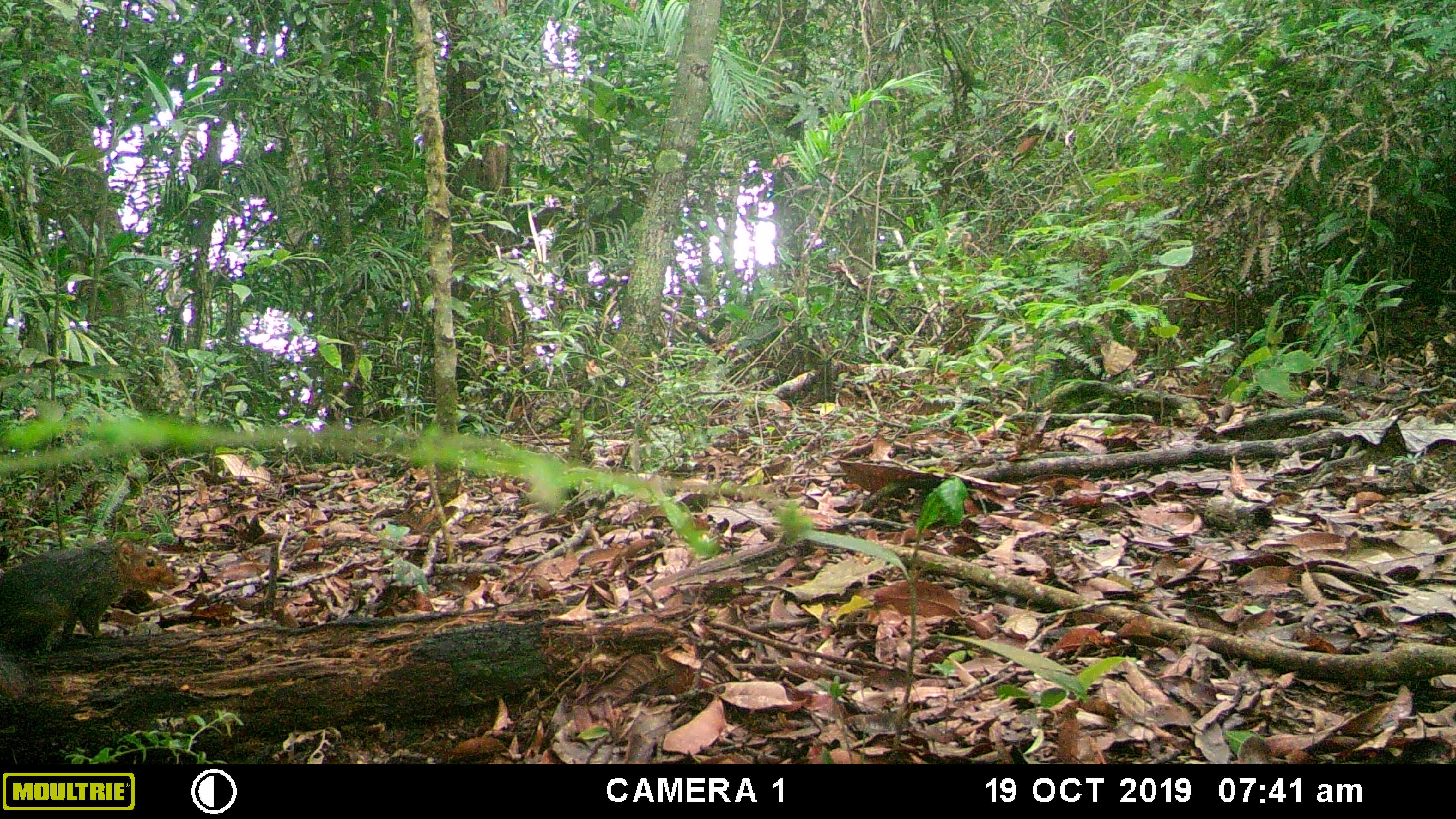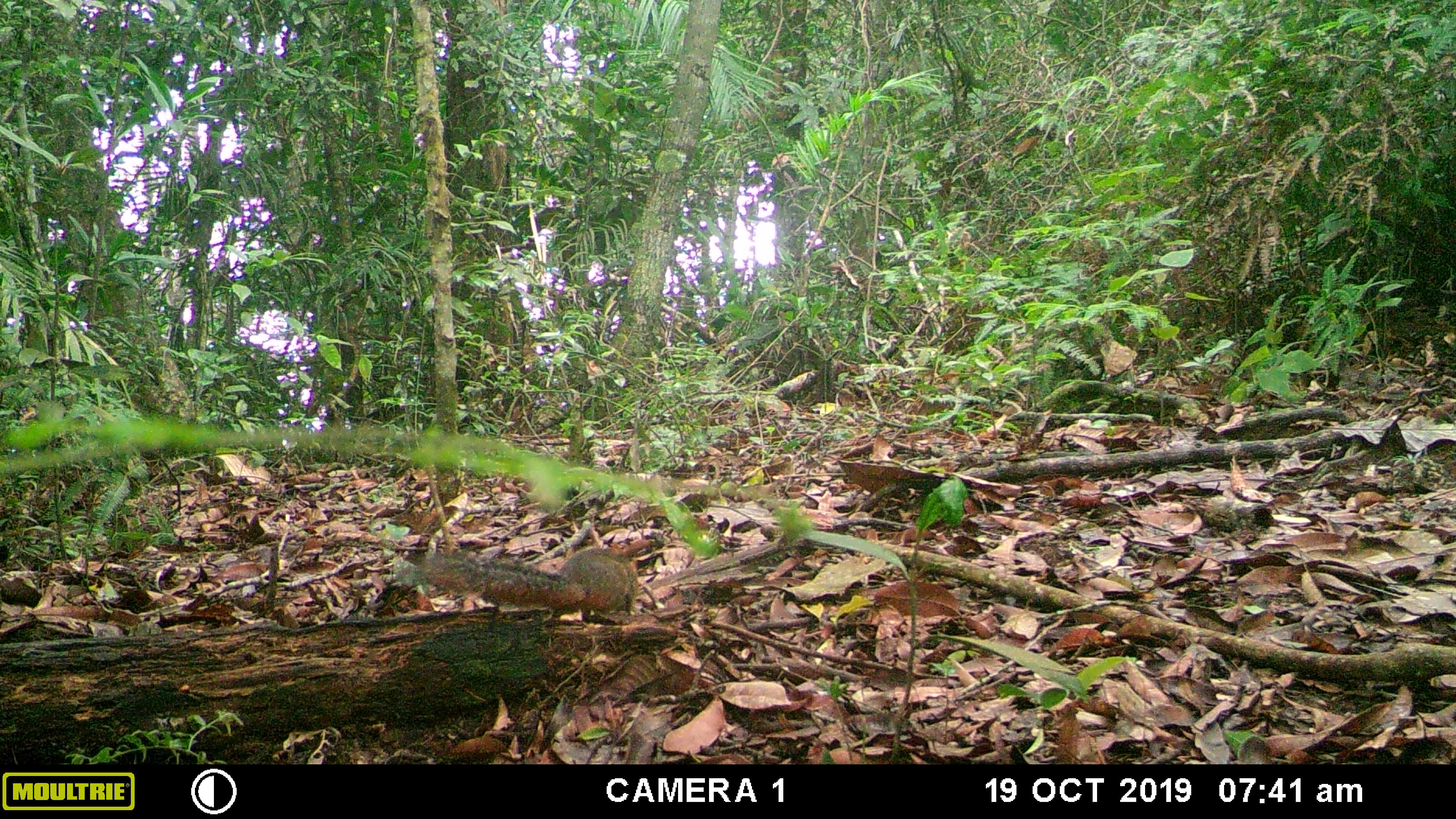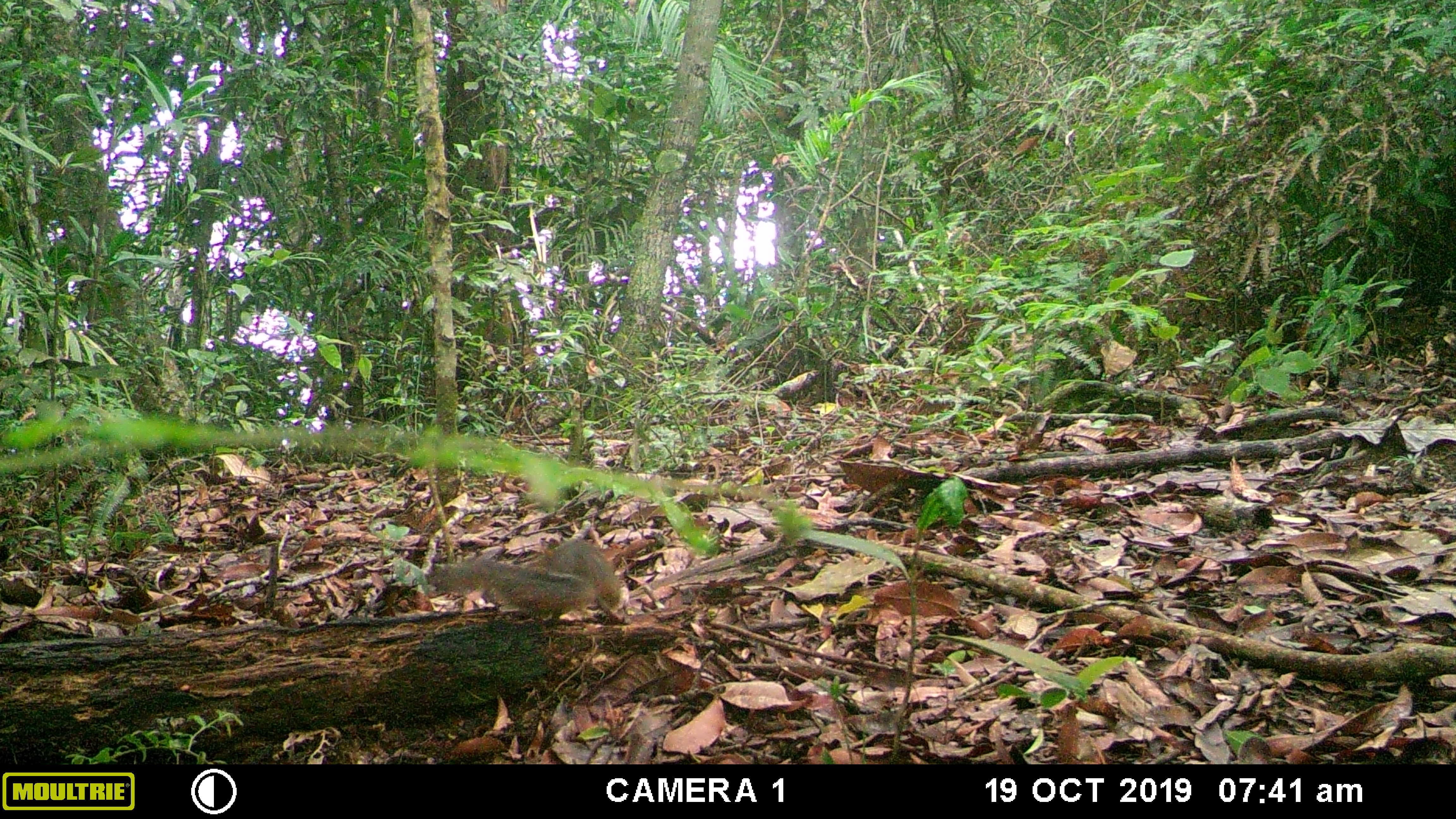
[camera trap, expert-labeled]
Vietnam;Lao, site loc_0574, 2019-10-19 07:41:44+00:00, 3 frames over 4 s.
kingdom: Animalia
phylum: Chordata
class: Mammalia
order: Rodentia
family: Sciuridae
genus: Dremomys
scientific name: Dremomys rufigenis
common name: red-cheeked squirrel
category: red cheeked squirrel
Red cheeked squirrel (red-cheeked squirrel) (Dremomys rufigenis). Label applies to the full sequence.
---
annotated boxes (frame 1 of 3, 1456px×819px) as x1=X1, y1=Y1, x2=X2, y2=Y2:
red cheeked squirrel: x1=0, y1=537, x2=174, y2=705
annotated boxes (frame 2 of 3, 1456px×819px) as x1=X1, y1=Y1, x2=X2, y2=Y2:
red cheeked squirrel: x1=407, y1=546, x2=640, y2=627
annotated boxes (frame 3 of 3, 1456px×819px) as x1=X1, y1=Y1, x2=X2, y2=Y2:
red cheeked squirrel: x1=424, y1=536, x2=622, y2=622